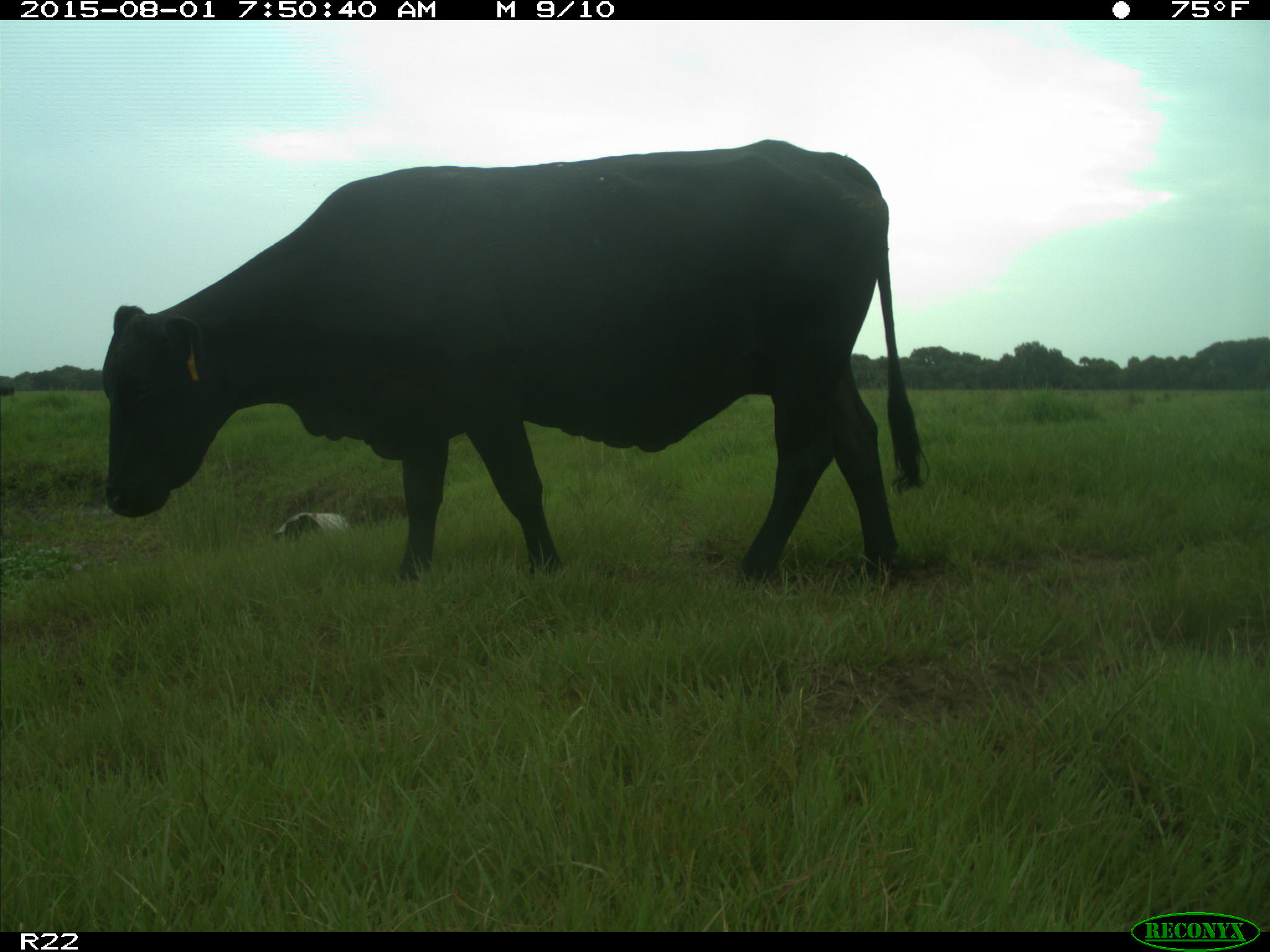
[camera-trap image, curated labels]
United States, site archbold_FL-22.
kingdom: Animalia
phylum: Chordata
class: Mammalia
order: Artiodactyla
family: Bovidae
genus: Bos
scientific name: Bos taurus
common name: domestic cow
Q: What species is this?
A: Bos taurus (domestic cow).